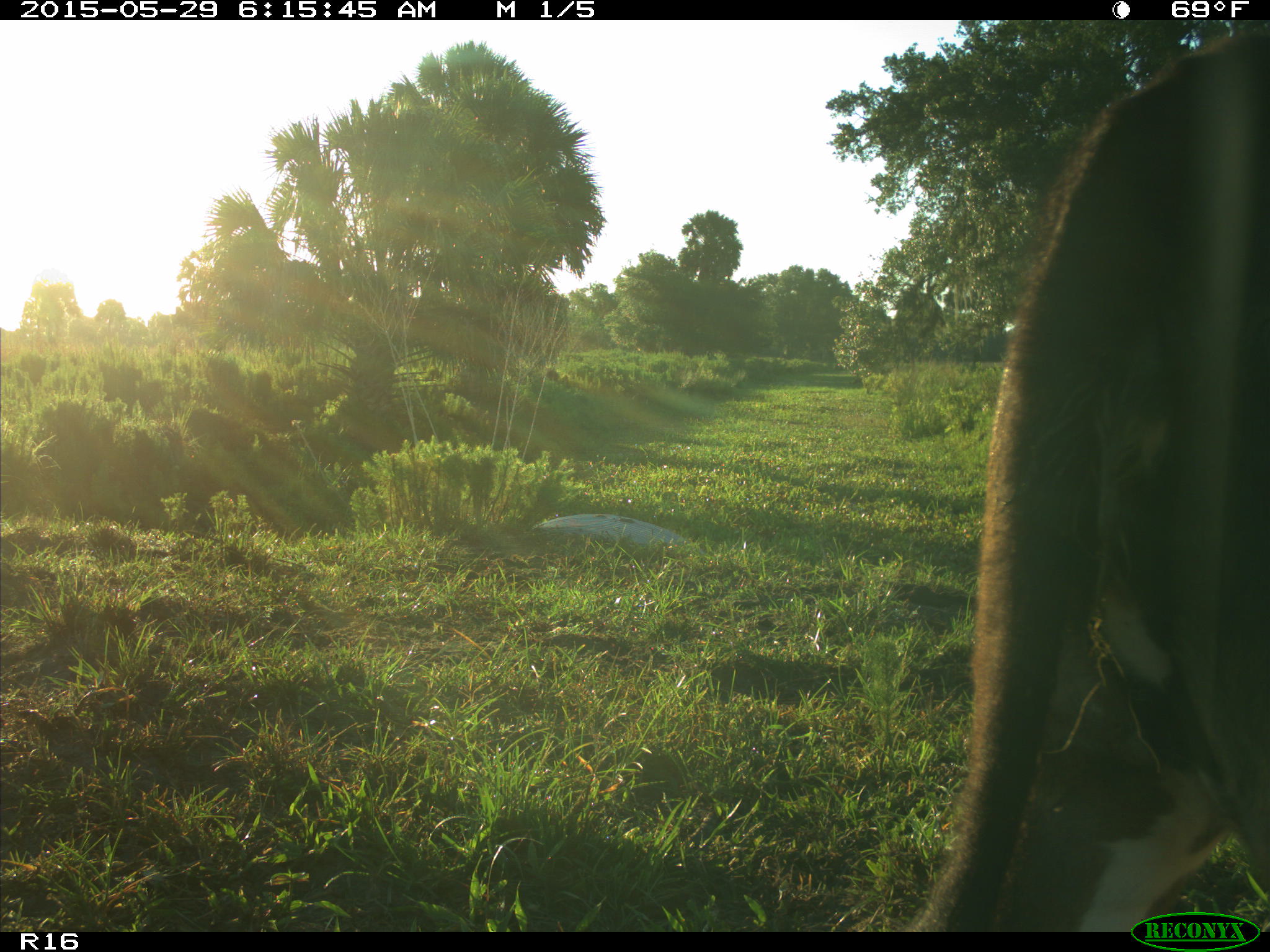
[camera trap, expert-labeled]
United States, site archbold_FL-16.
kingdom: Animalia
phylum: Chordata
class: Mammalia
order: Artiodactyla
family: Bovidae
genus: Bos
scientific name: Bos taurus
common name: domestic cow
Bos taurus (domestic cow).